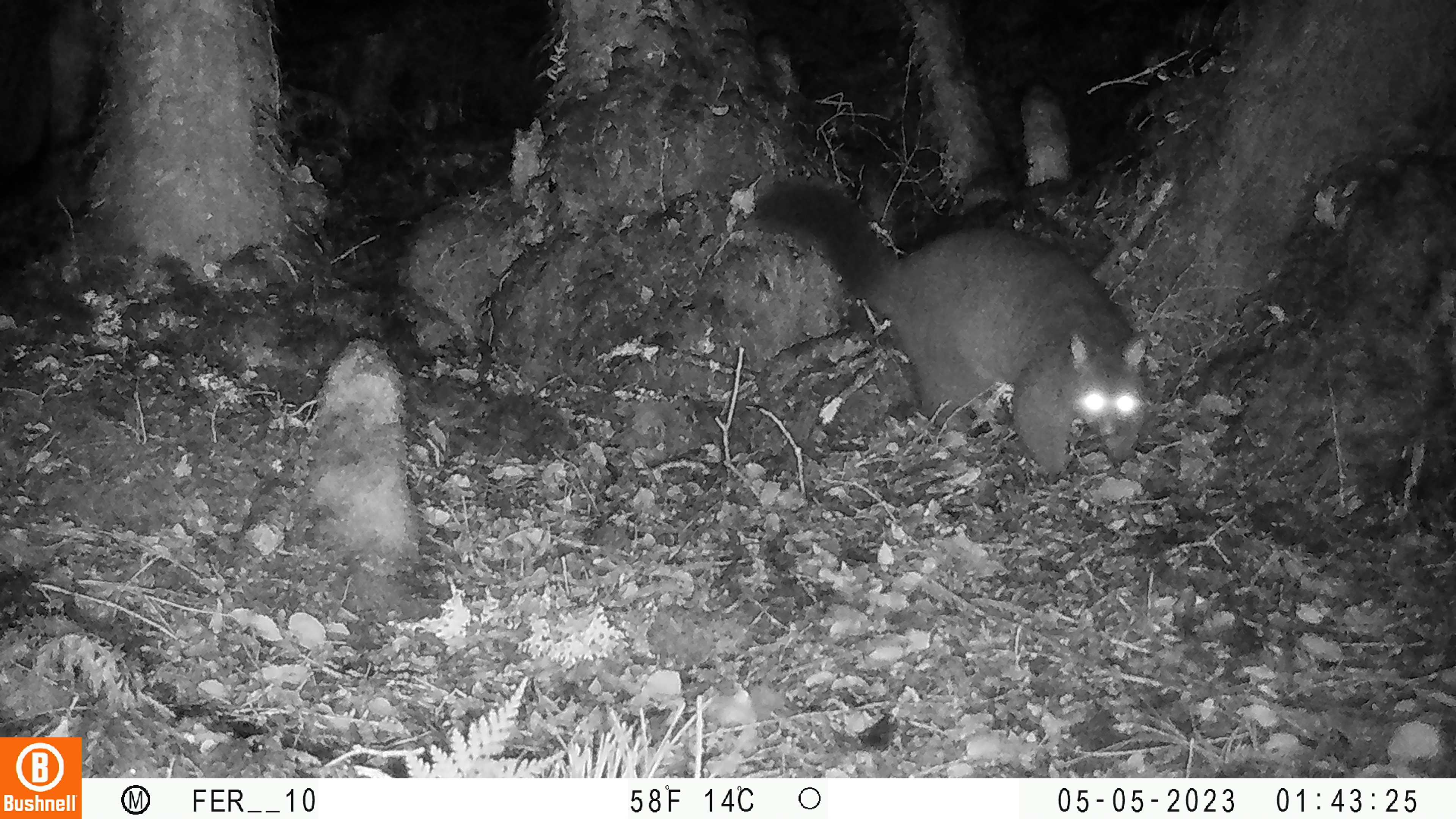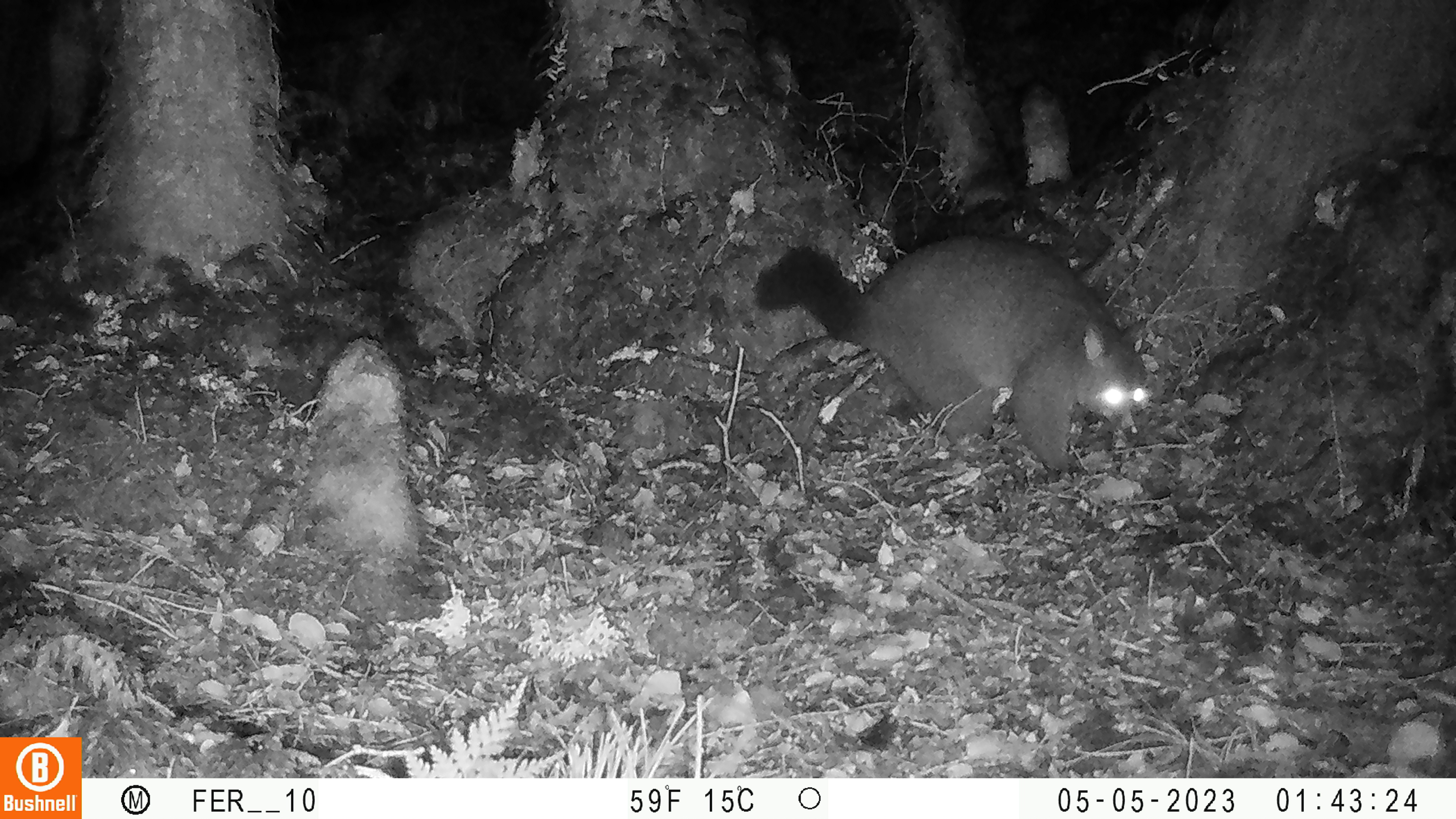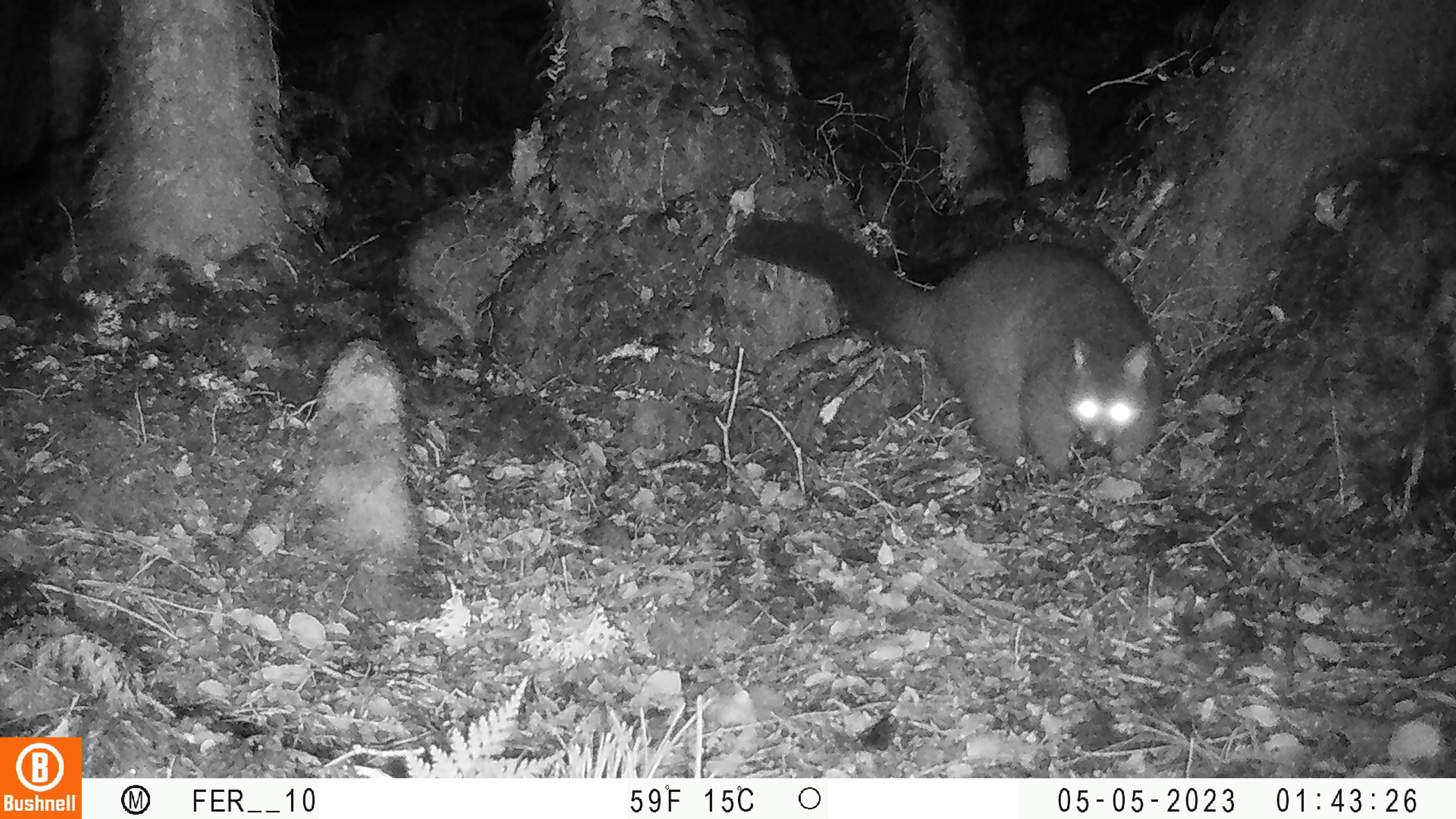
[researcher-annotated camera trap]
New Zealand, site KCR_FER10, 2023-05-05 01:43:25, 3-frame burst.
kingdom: Animalia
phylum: Chordata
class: Mammalia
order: Diprotodontia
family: Phalangeridae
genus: Trichosurus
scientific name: Trichosurus vulpecula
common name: common brushtail possum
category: possum